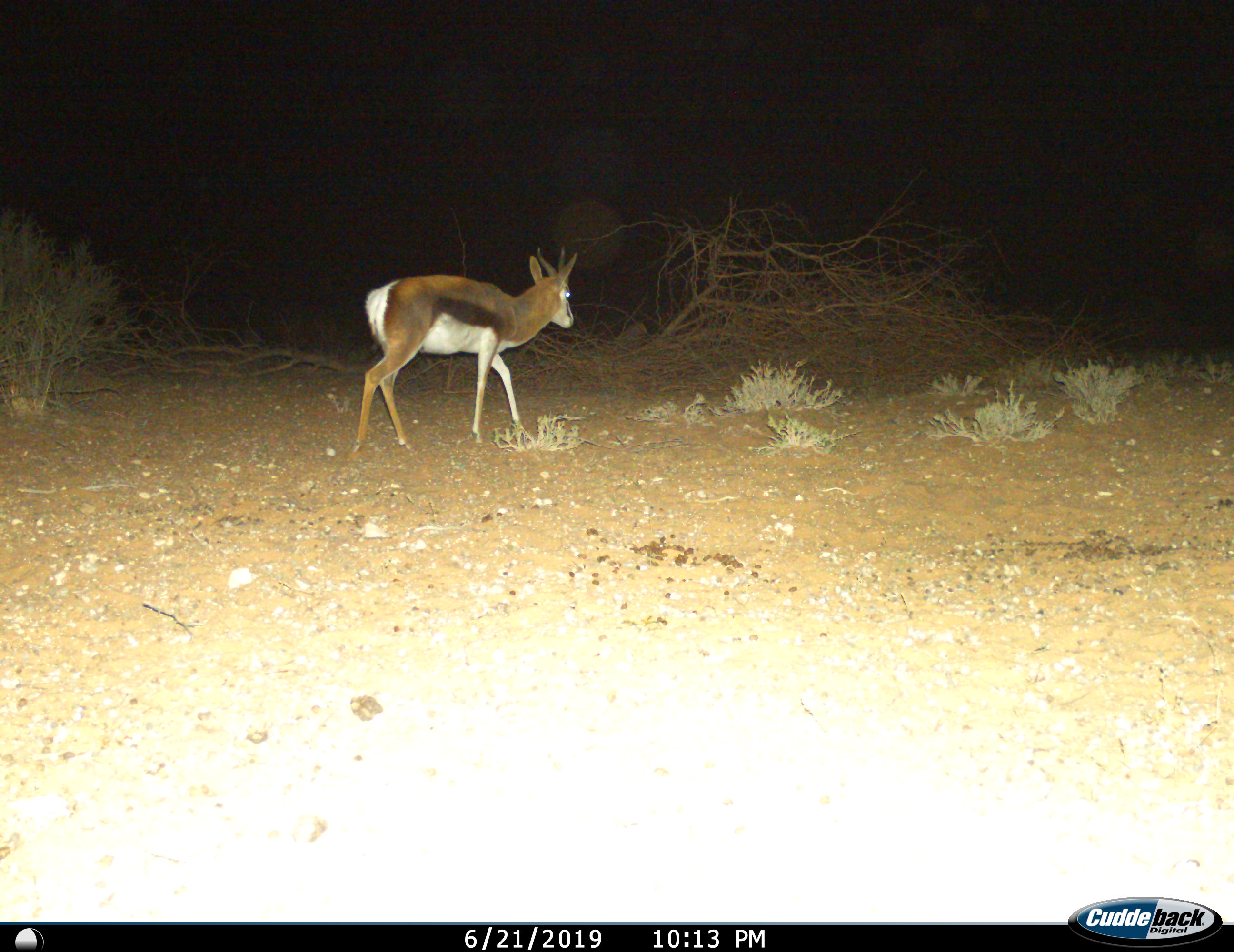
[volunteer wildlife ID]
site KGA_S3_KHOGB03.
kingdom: Animalia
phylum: Chordata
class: Mammalia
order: Artiodactyla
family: Bovidae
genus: Antidorcas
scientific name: Antidorcas marsupialis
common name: springbok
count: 1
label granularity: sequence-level